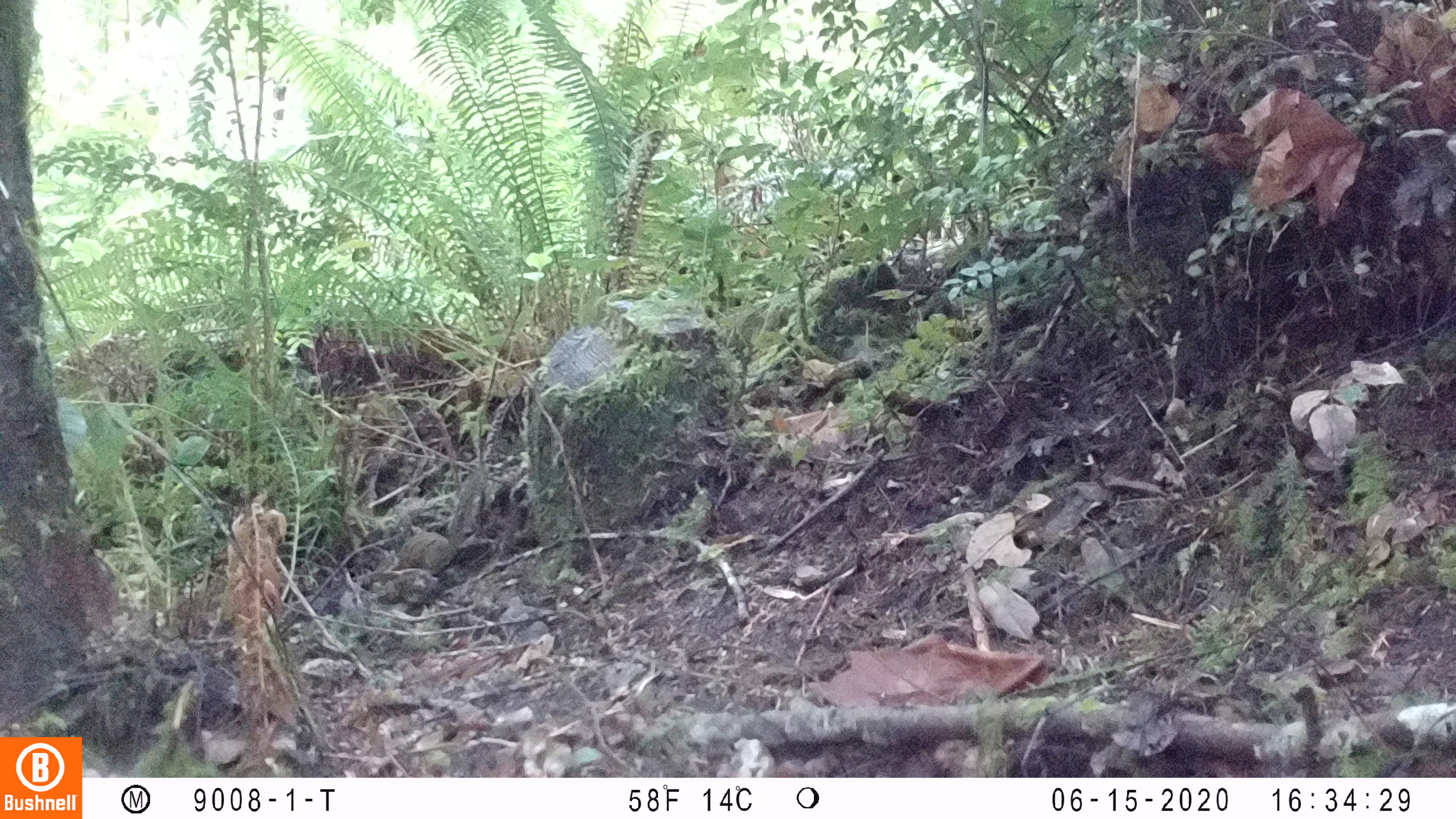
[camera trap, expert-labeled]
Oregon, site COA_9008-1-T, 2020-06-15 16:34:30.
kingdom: Animalia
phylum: Chordata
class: Mammalia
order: Rodentia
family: Sciuridae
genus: Neotamias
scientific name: Neotamias townsendii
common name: townsend's chipmunk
Townsend's chipmunk (Neotamias townsendii).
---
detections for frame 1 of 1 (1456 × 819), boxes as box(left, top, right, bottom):
townsend's chipmunk: box(375, 466, 490, 572)